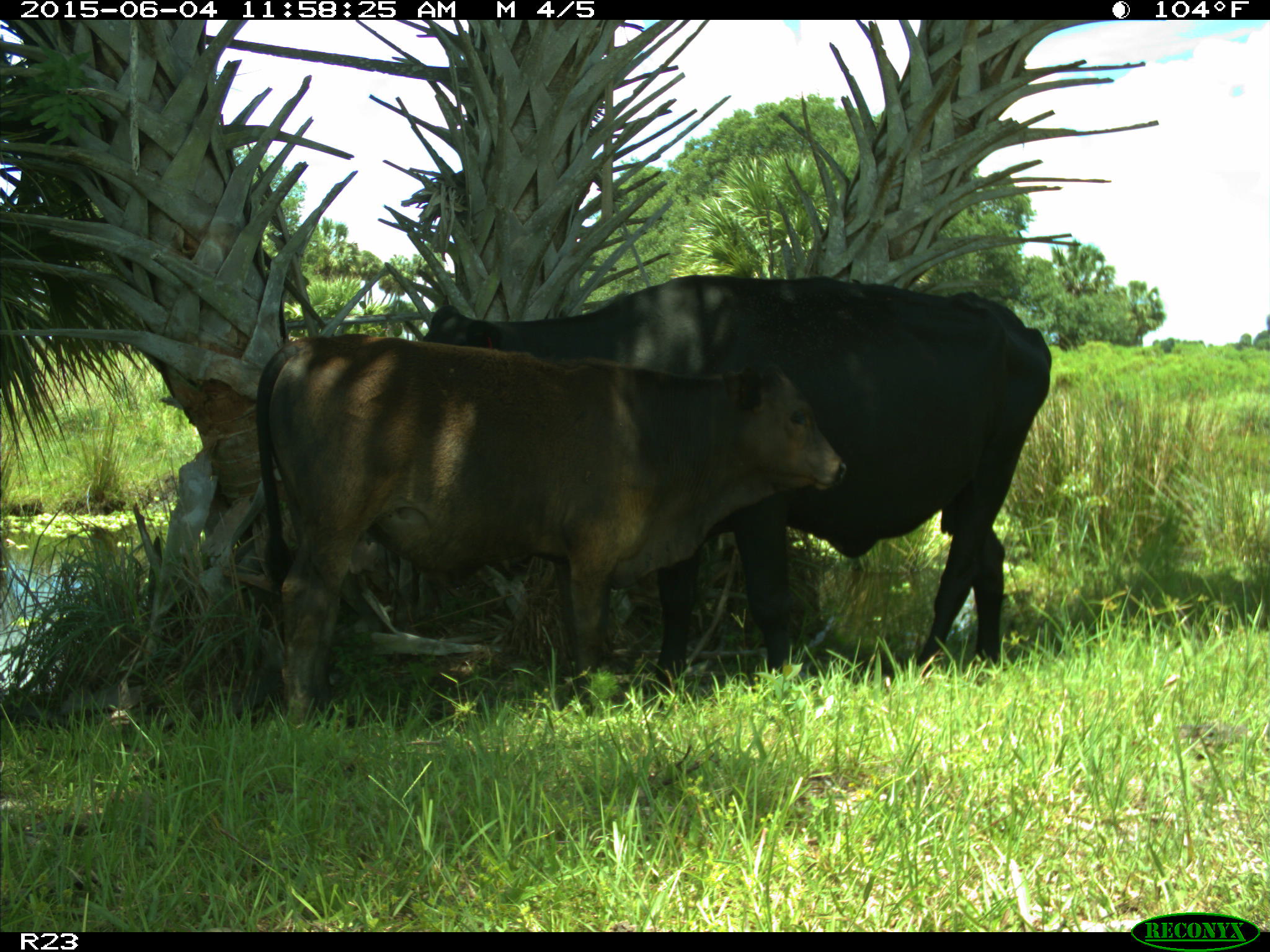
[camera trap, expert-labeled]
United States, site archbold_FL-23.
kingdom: Animalia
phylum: Chordata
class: Mammalia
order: Artiodactyla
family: Bovidae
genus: Bos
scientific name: Bos taurus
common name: domestic cow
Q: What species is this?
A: Bos taurus (domestic cow).